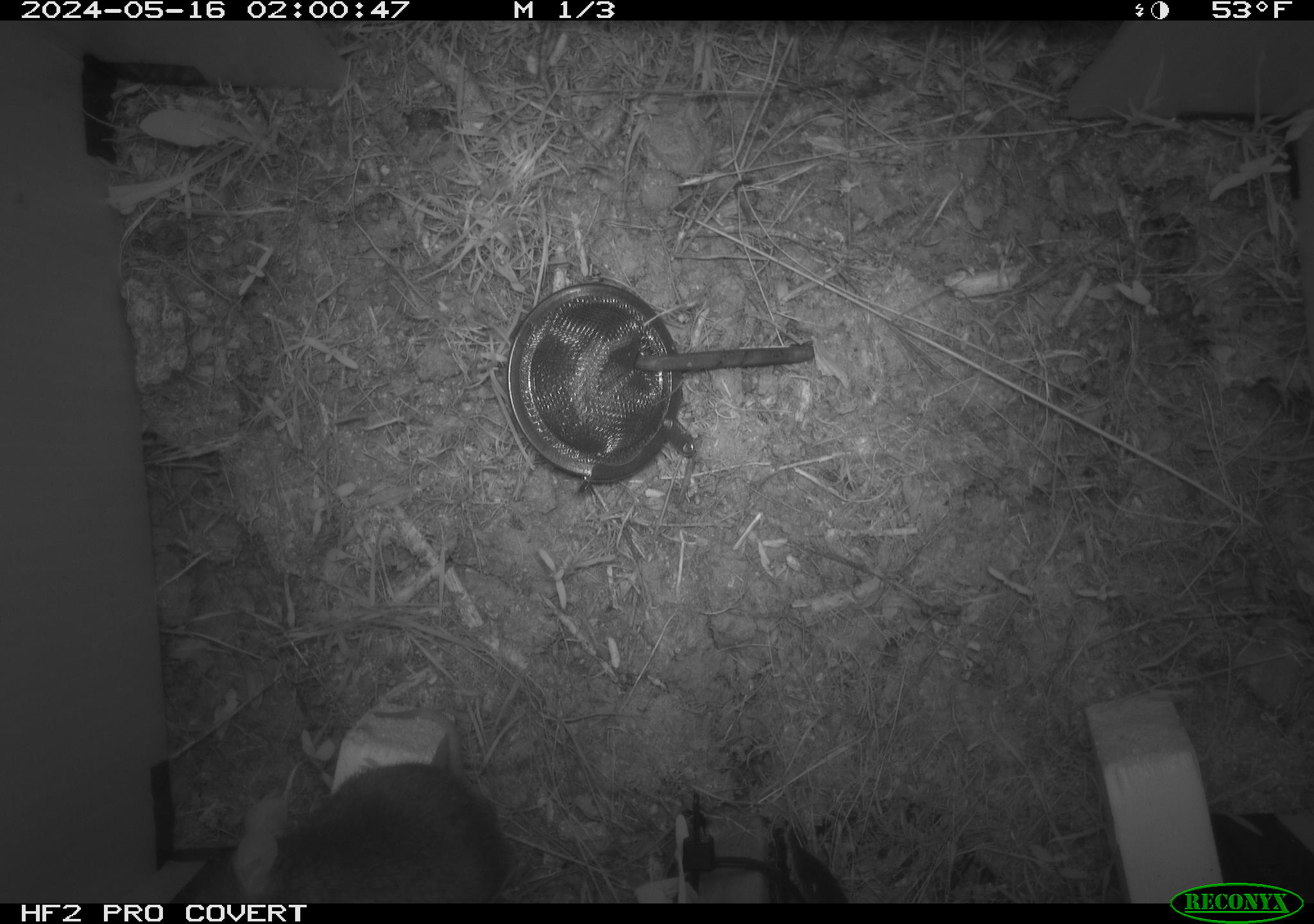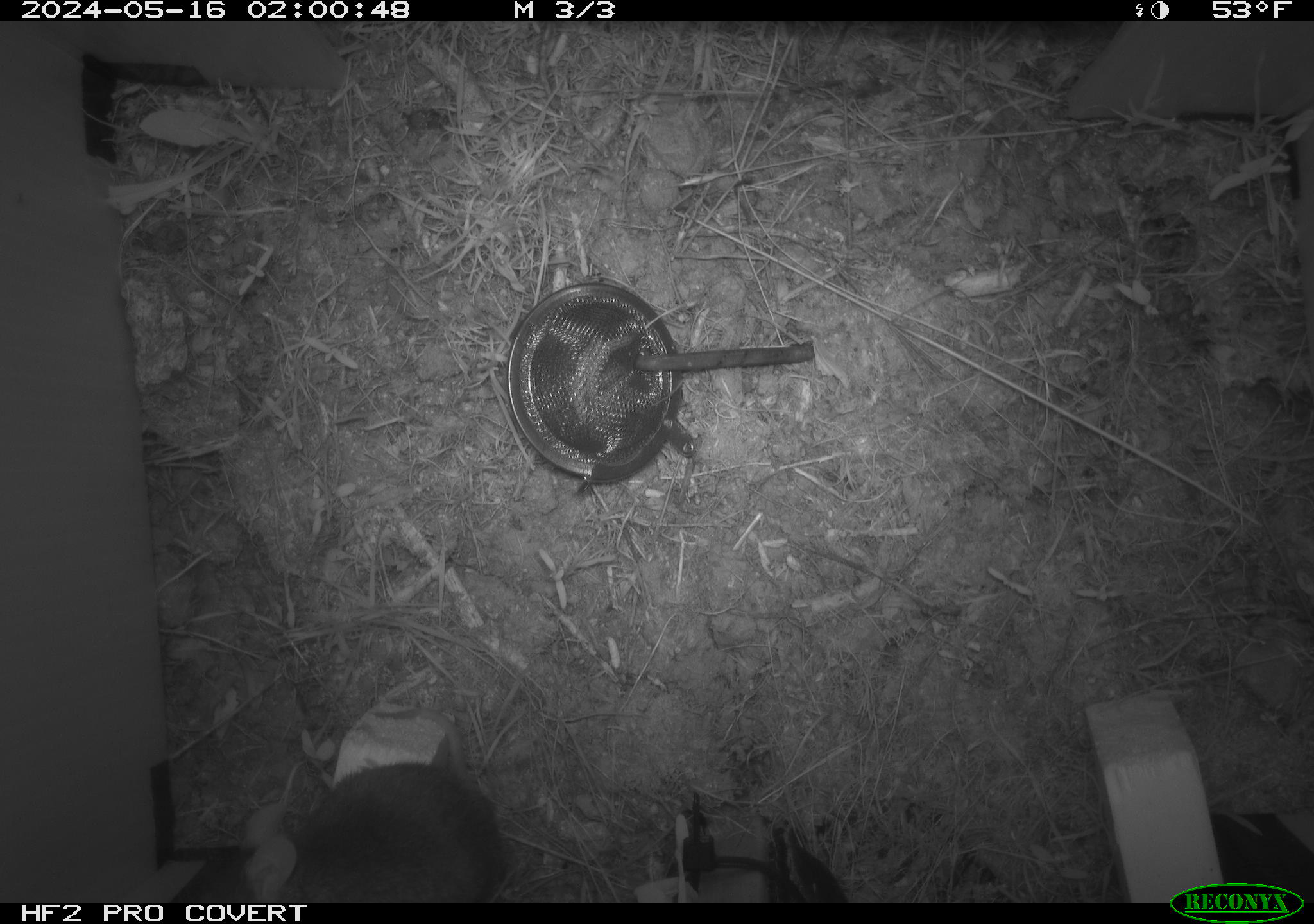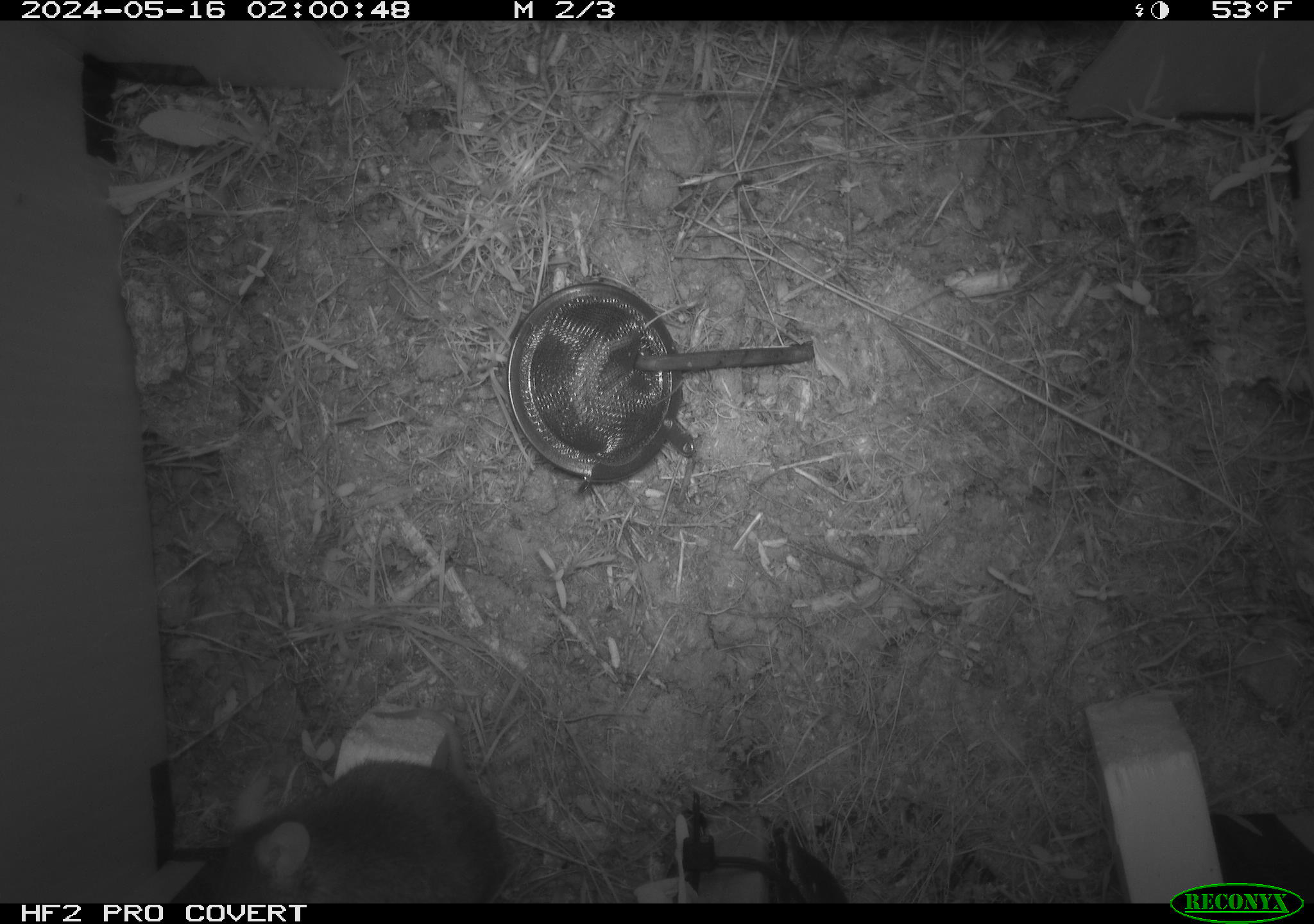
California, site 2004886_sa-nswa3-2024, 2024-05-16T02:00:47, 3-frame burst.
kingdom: Animalia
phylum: Chordata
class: Mammalia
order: Rodentia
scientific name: Rodentia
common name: rodent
Rodent (Rodentia).